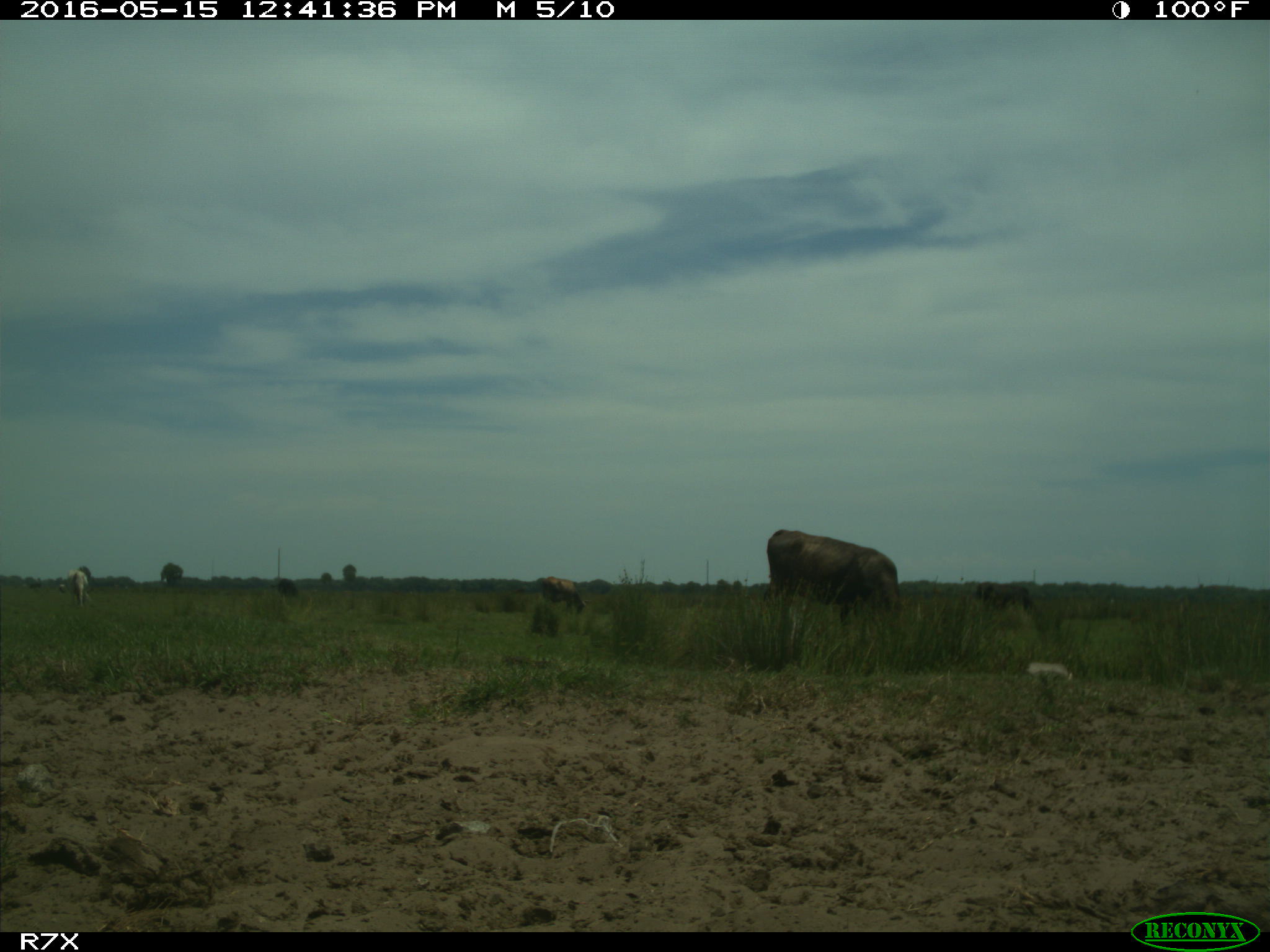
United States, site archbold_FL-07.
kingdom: Animalia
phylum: Chordata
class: Mammalia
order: Artiodactyla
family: Bovidae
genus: Bos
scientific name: Bos taurus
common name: domestic cow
Bos taurus (domestic cow).